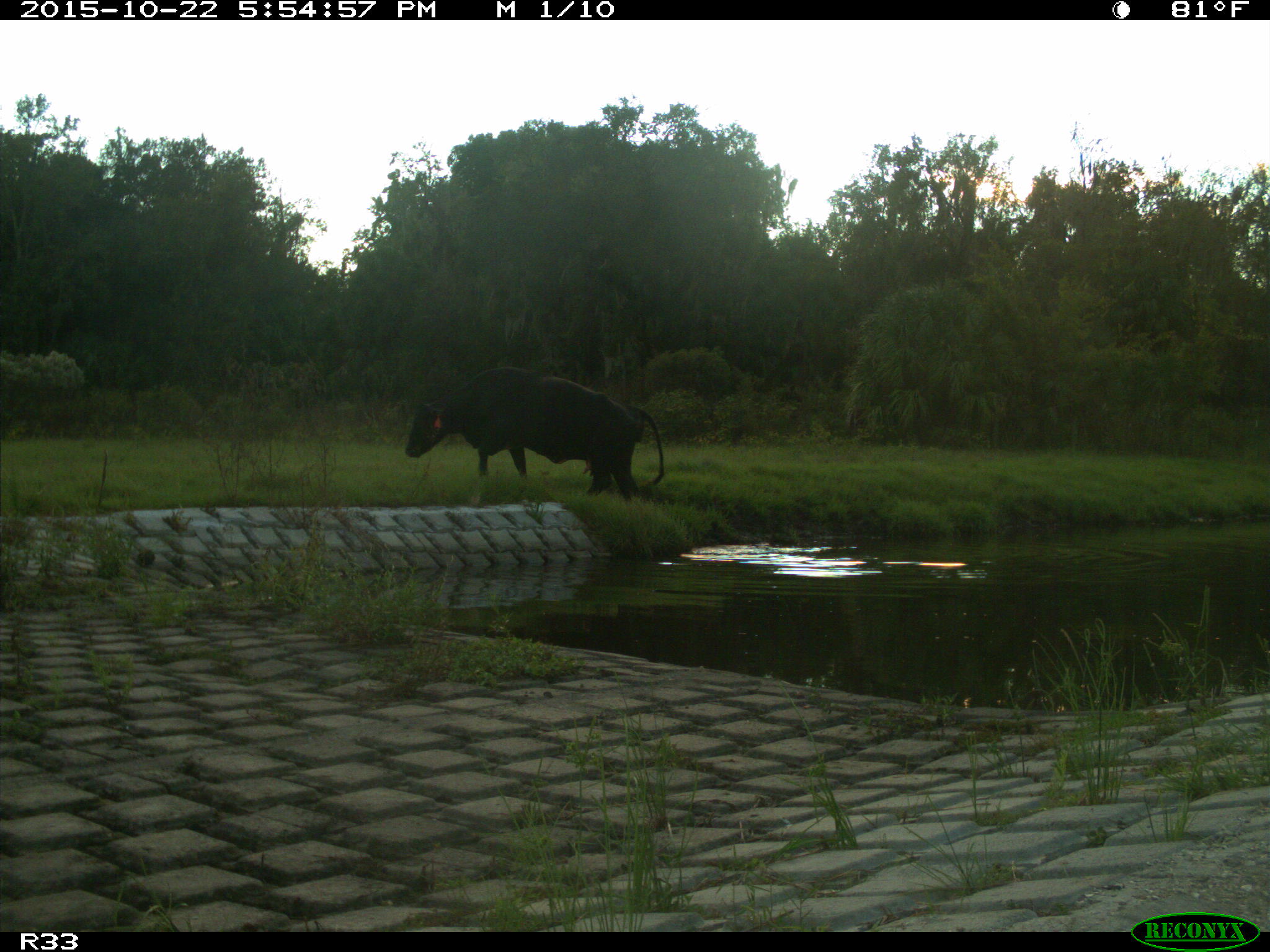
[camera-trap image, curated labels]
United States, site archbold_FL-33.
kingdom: Animalia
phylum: Chordata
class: Mammalia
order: Artiodactyla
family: Bovidae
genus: Bos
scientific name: Bos taurus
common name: domestic cow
Bos taurus (domestic cow).